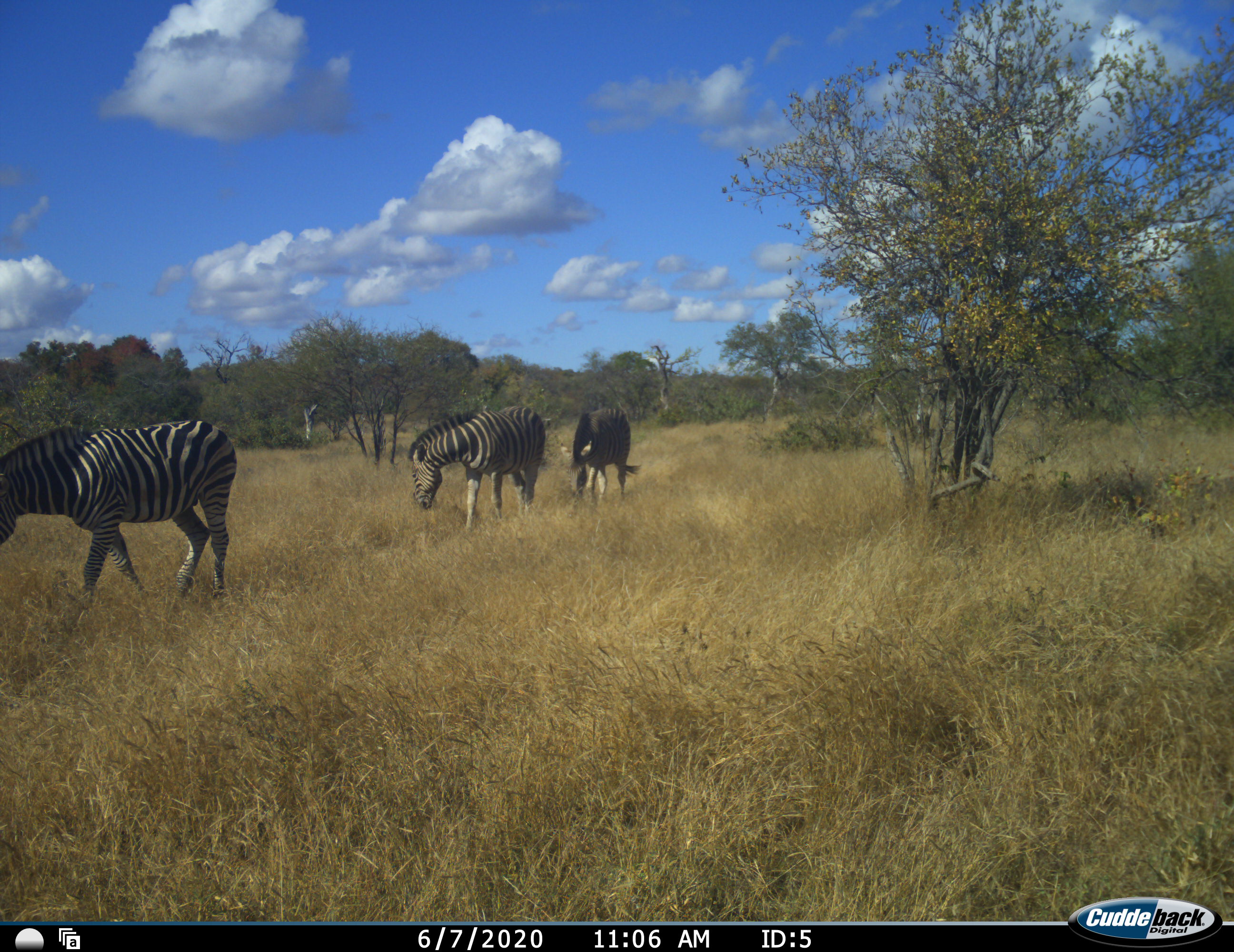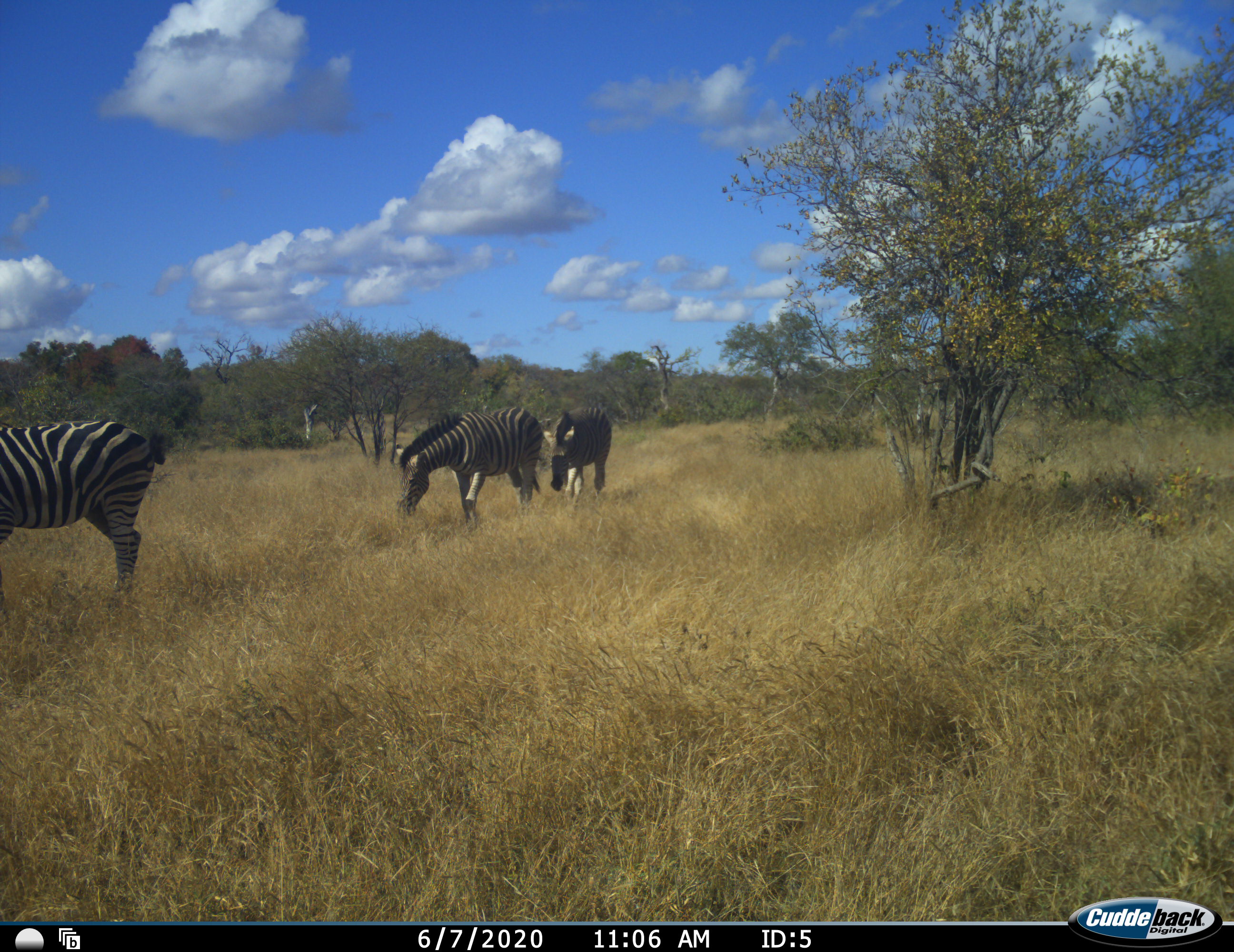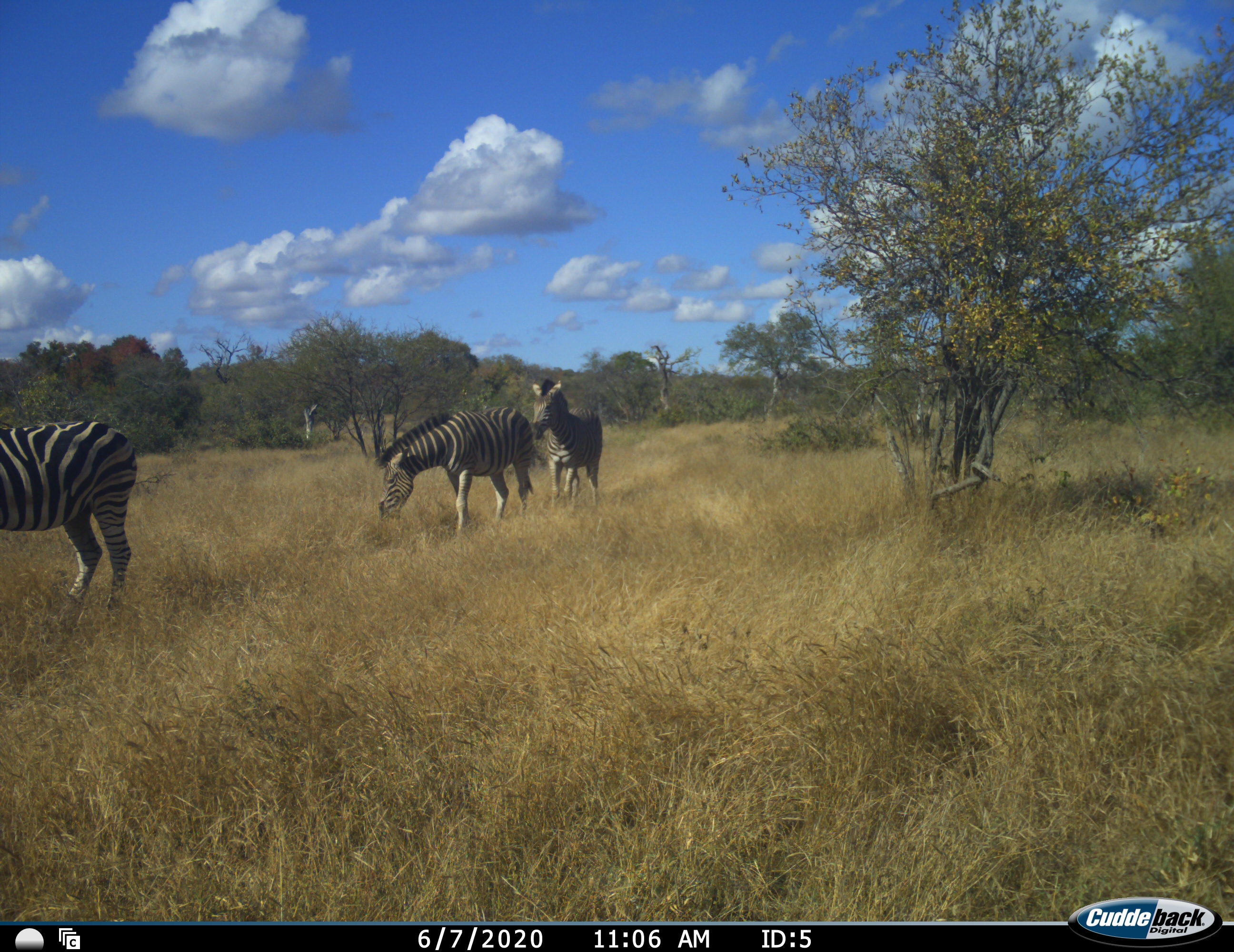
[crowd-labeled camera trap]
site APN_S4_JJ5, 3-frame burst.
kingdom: Animalia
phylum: Chordata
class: Mammalia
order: Perissodactyla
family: Equidae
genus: Equus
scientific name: Equus quagga burchellii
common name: burchell's zebra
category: zebraburchells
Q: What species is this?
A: Zebraburchells (burchell's zebra) (Equus quagga burchellii).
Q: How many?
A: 3.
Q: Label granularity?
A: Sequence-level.